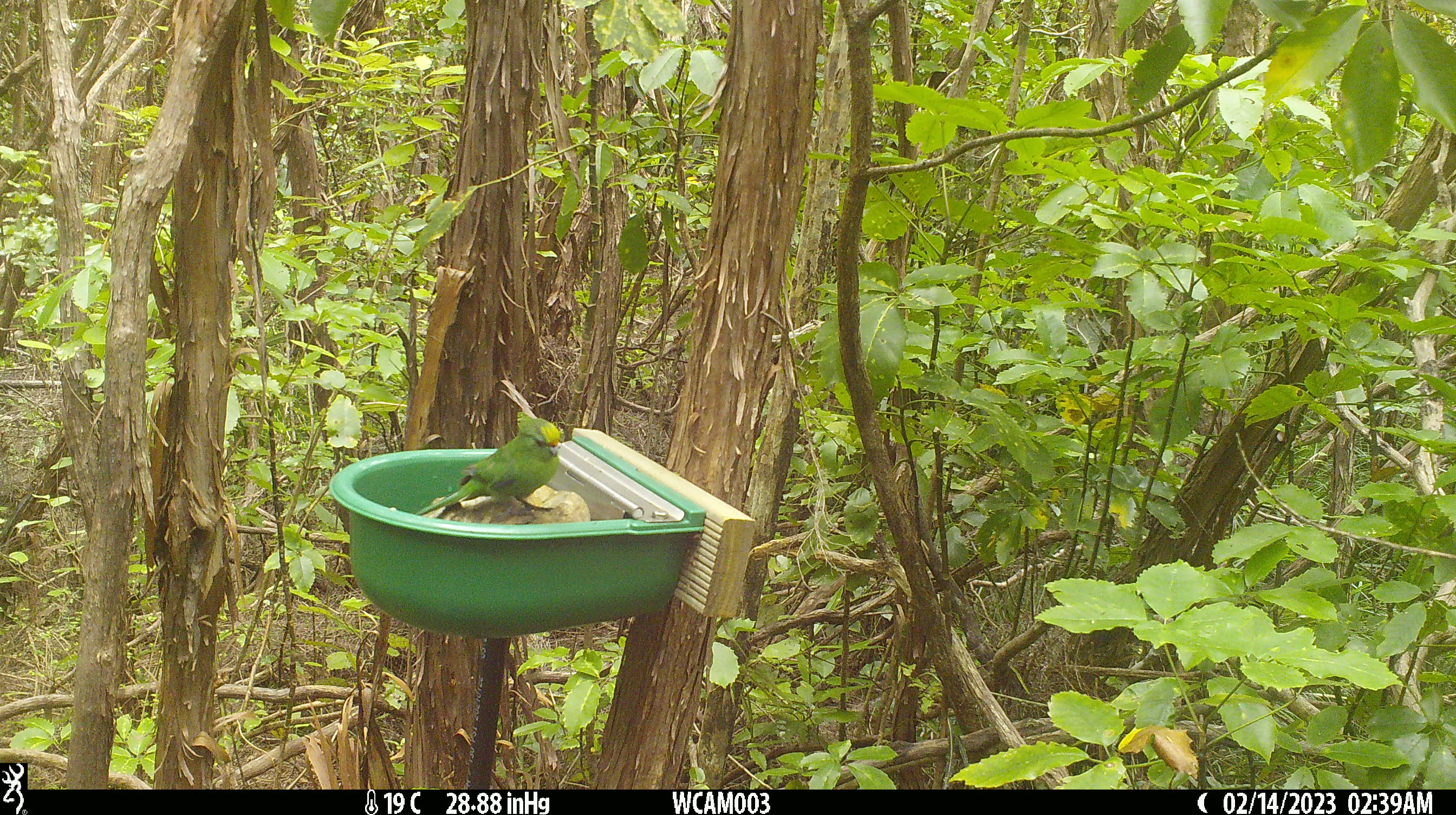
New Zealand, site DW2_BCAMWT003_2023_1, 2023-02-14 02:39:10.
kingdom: Animalia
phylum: Chordata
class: Aves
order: Psittaciformes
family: Psittaculidae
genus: Cyanoramphus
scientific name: Cyanoramphus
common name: parakeet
Parakeet (Cyanoramphus).